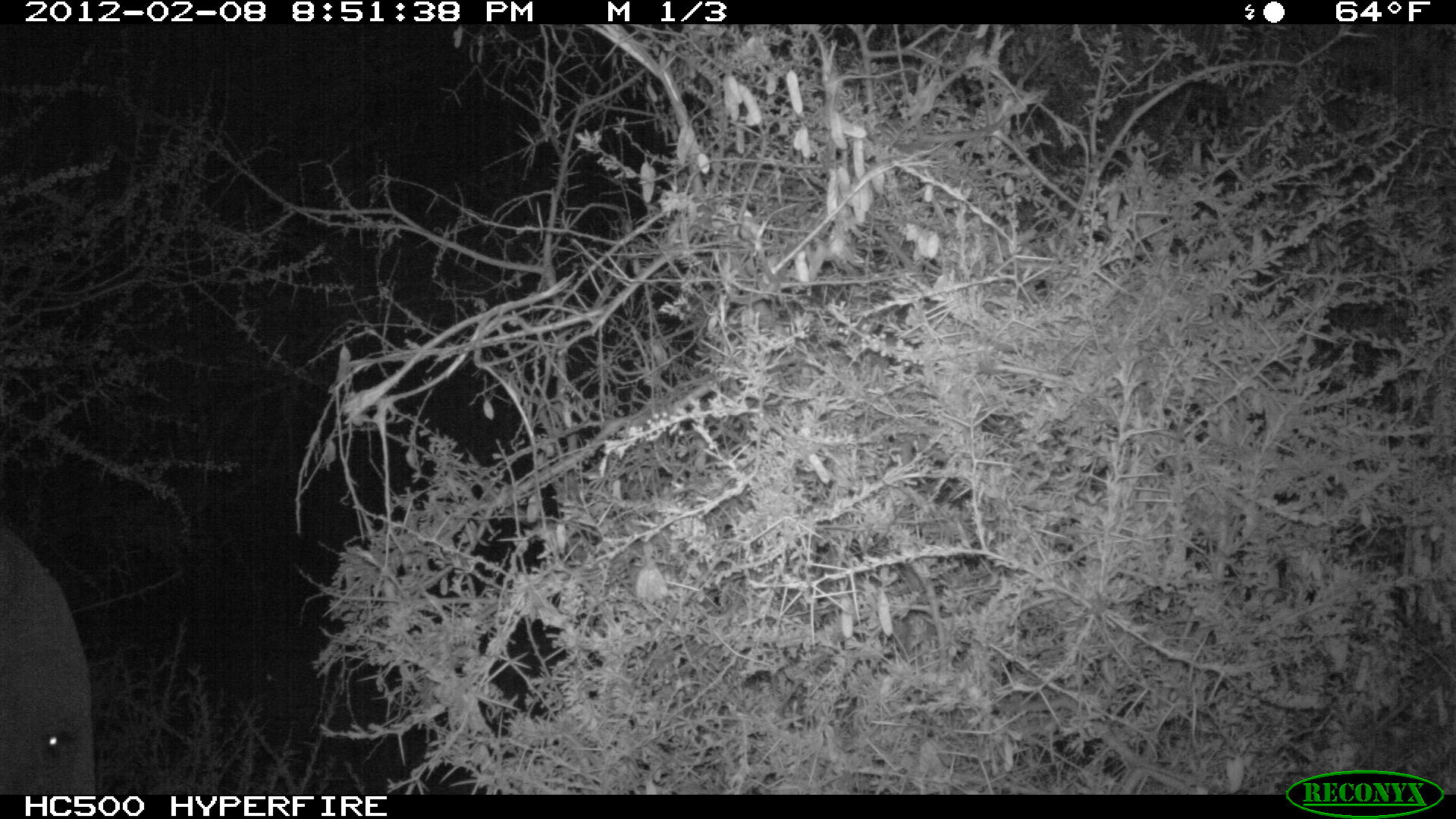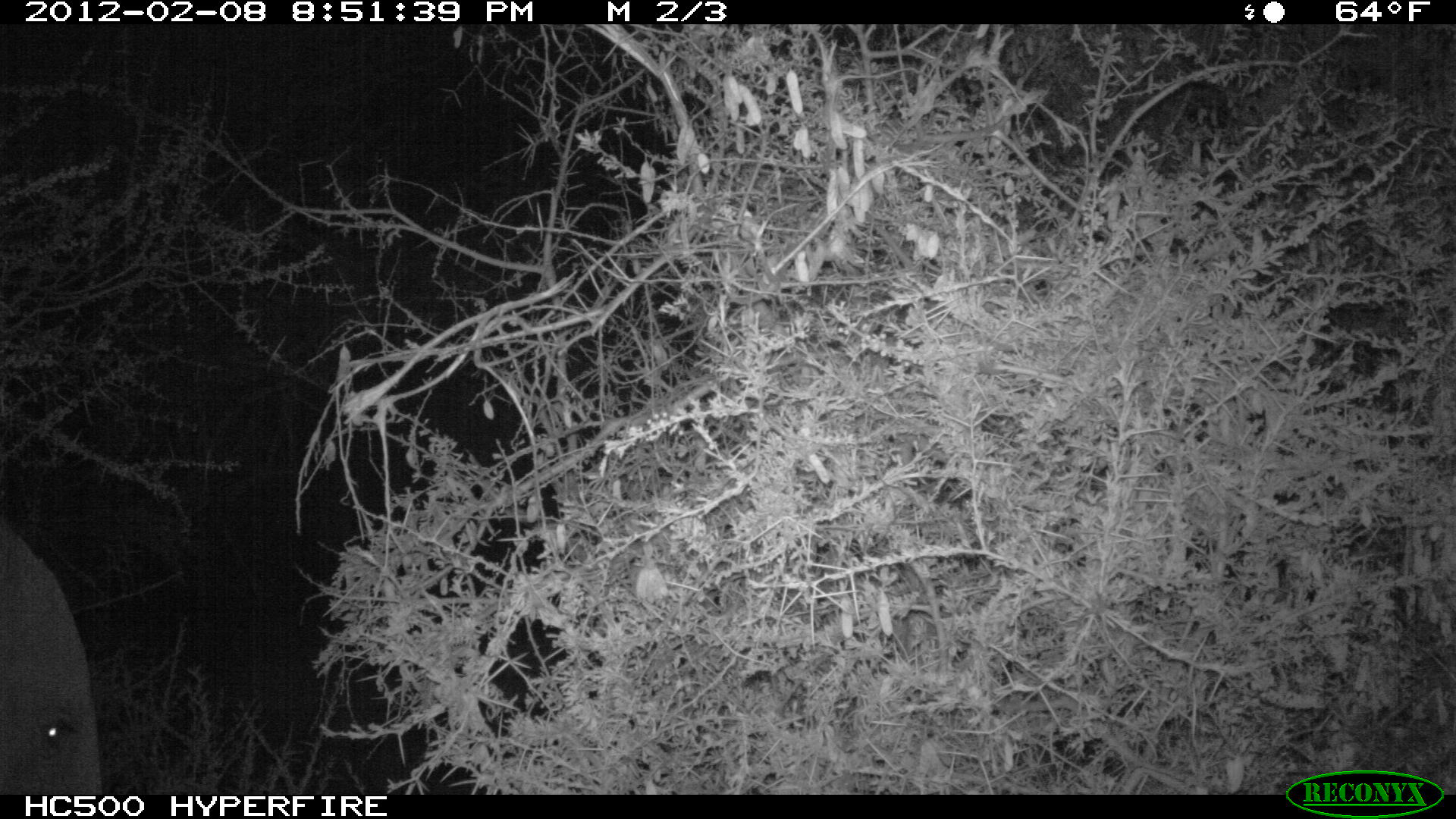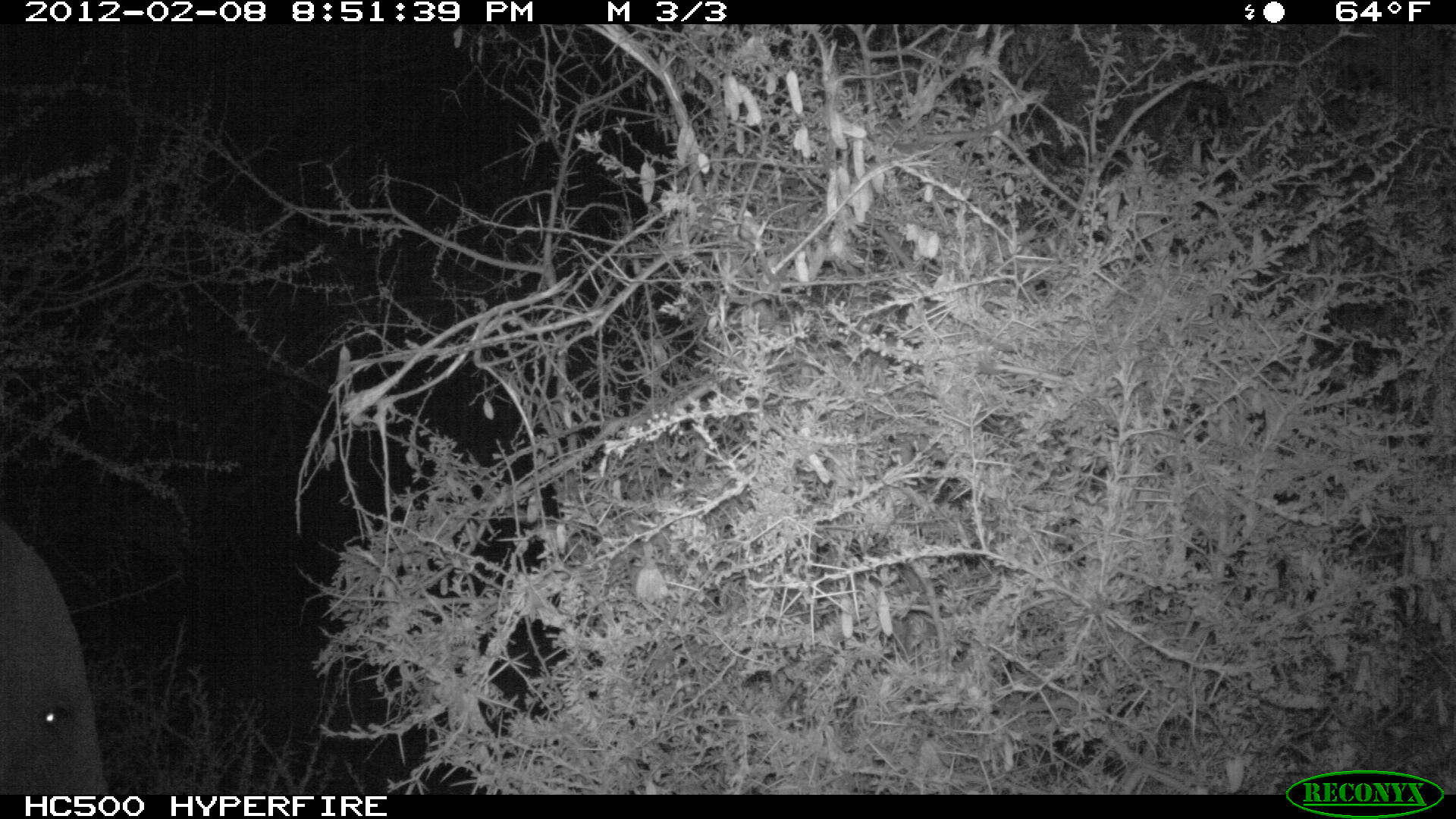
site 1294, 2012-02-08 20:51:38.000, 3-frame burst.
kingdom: Animalia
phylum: Chordata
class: Mammalia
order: Proboscidea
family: Elephantidae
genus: Loxodonta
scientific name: Loxodonta africana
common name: african bush elephant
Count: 1.